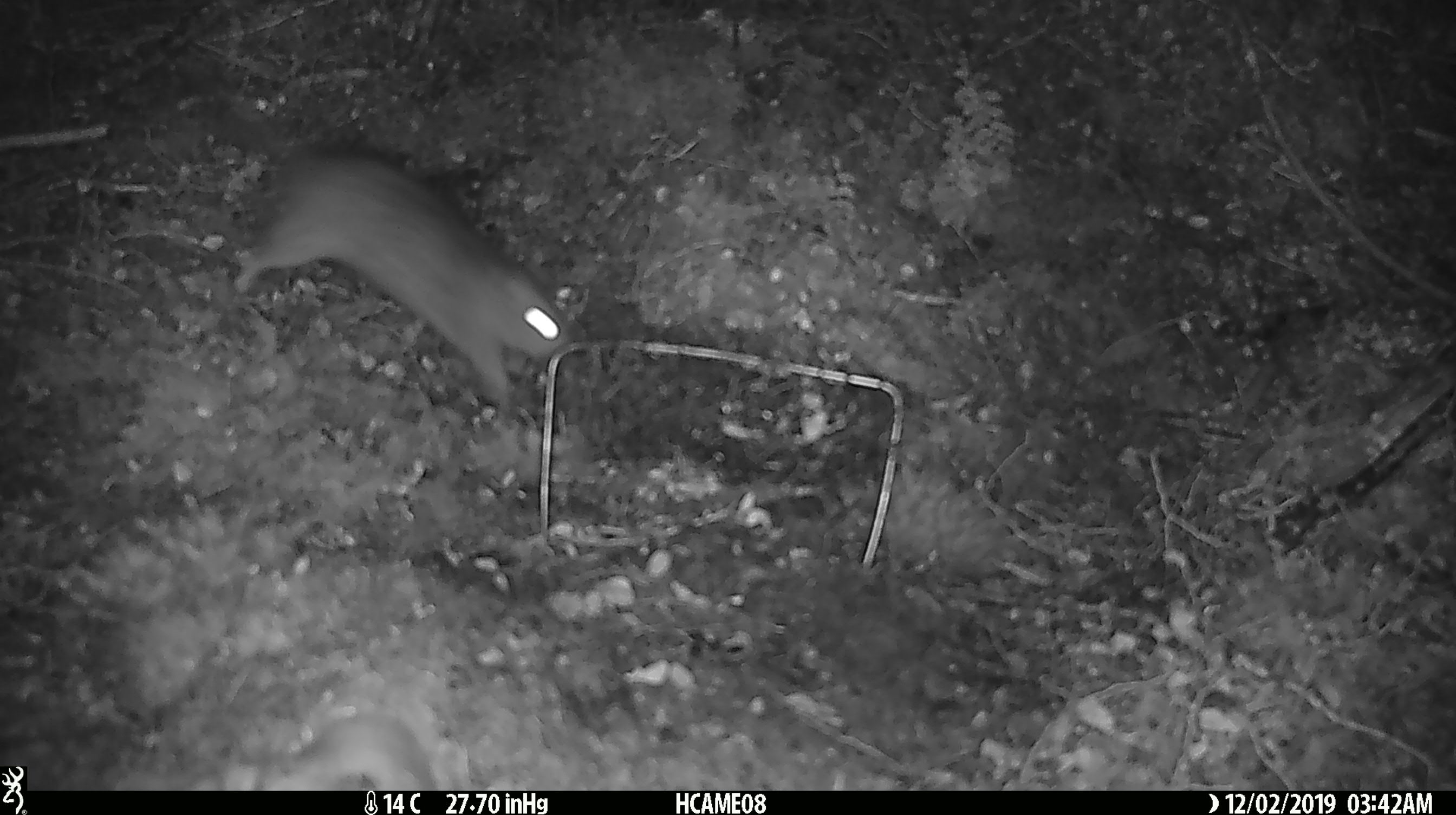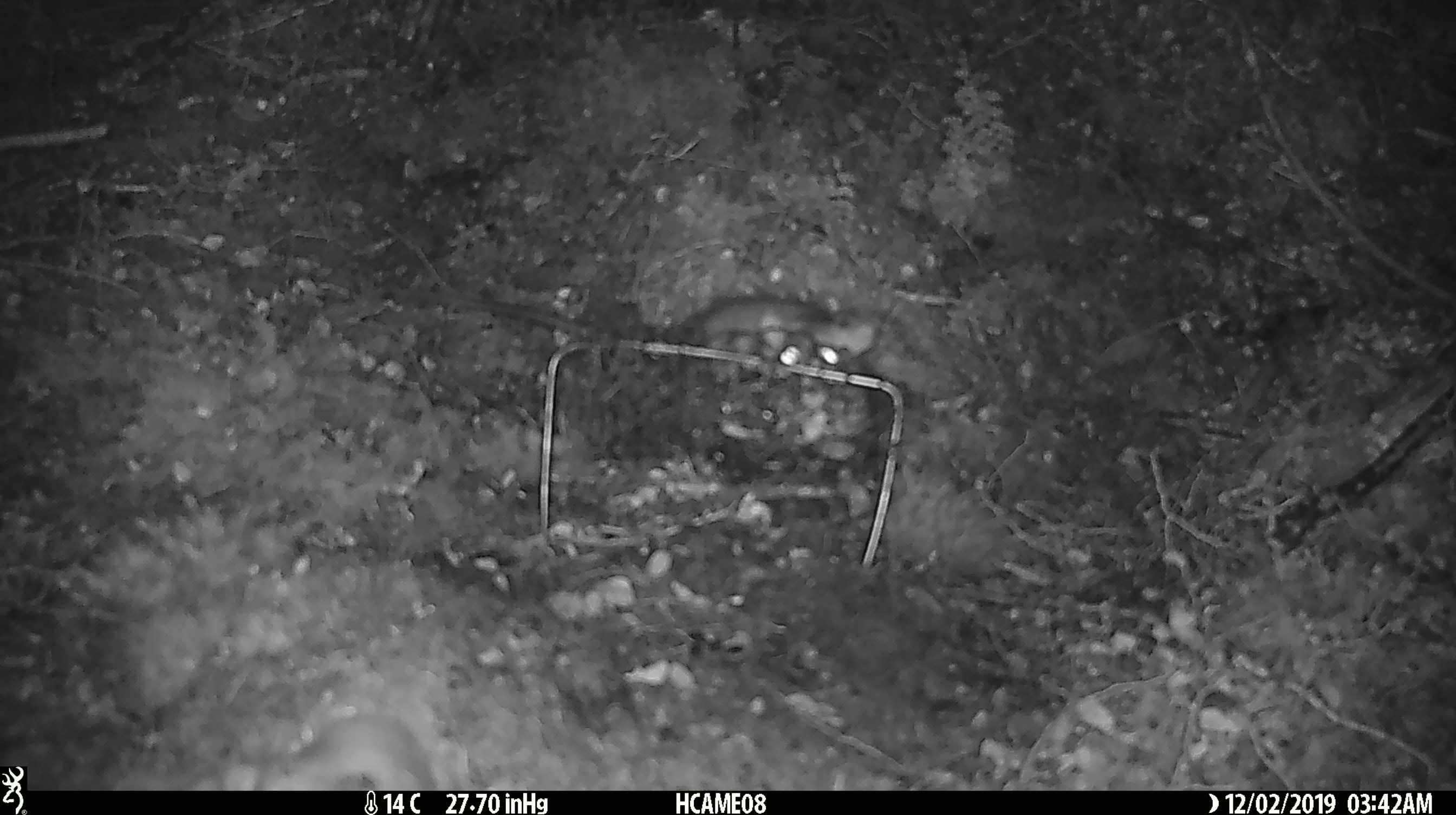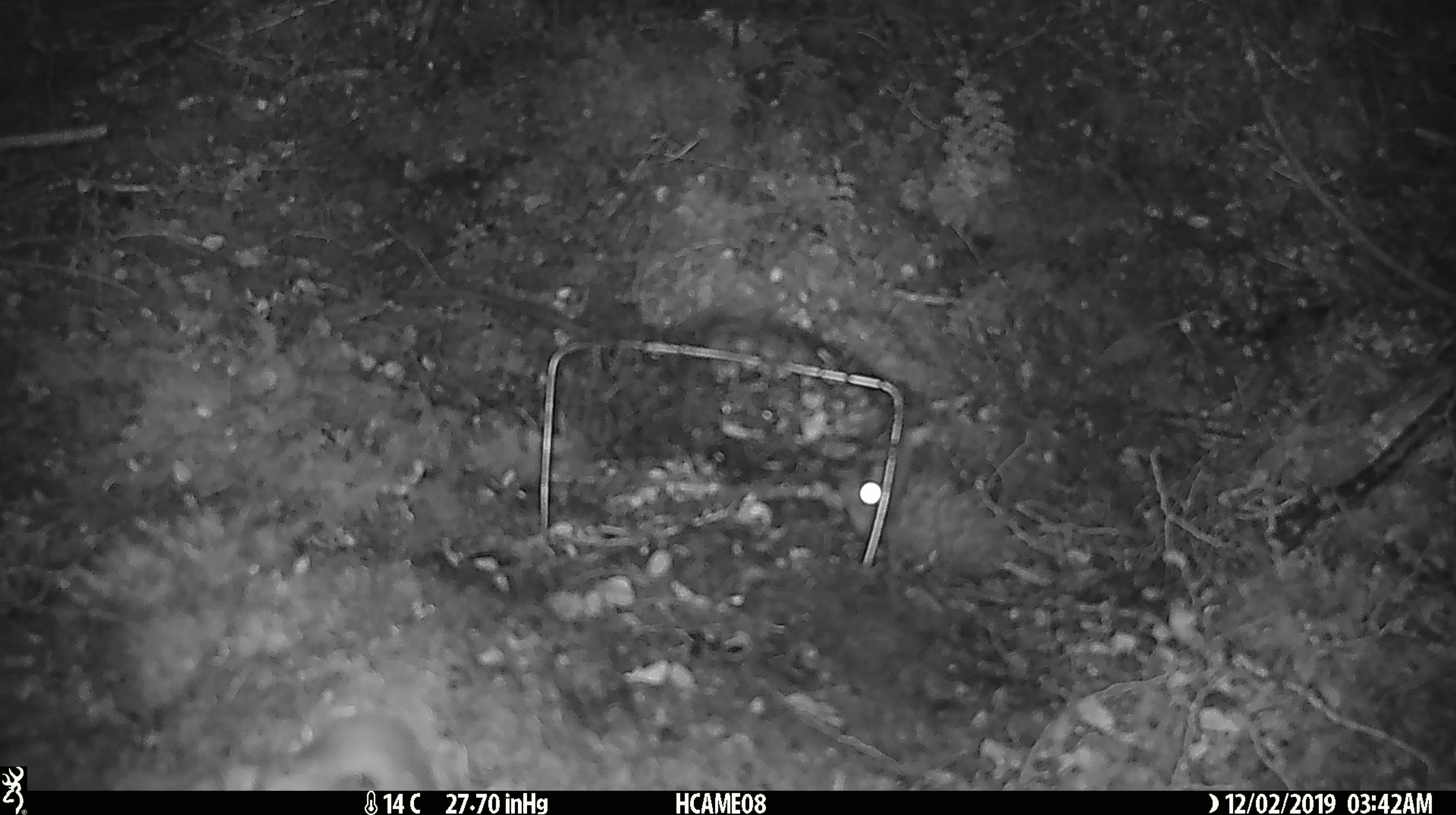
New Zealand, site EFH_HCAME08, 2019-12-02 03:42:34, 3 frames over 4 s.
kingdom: Animalia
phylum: Chordata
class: Mammalia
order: Rodentia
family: Muridae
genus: Rattus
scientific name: Rattus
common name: rat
Rat (Rattus).